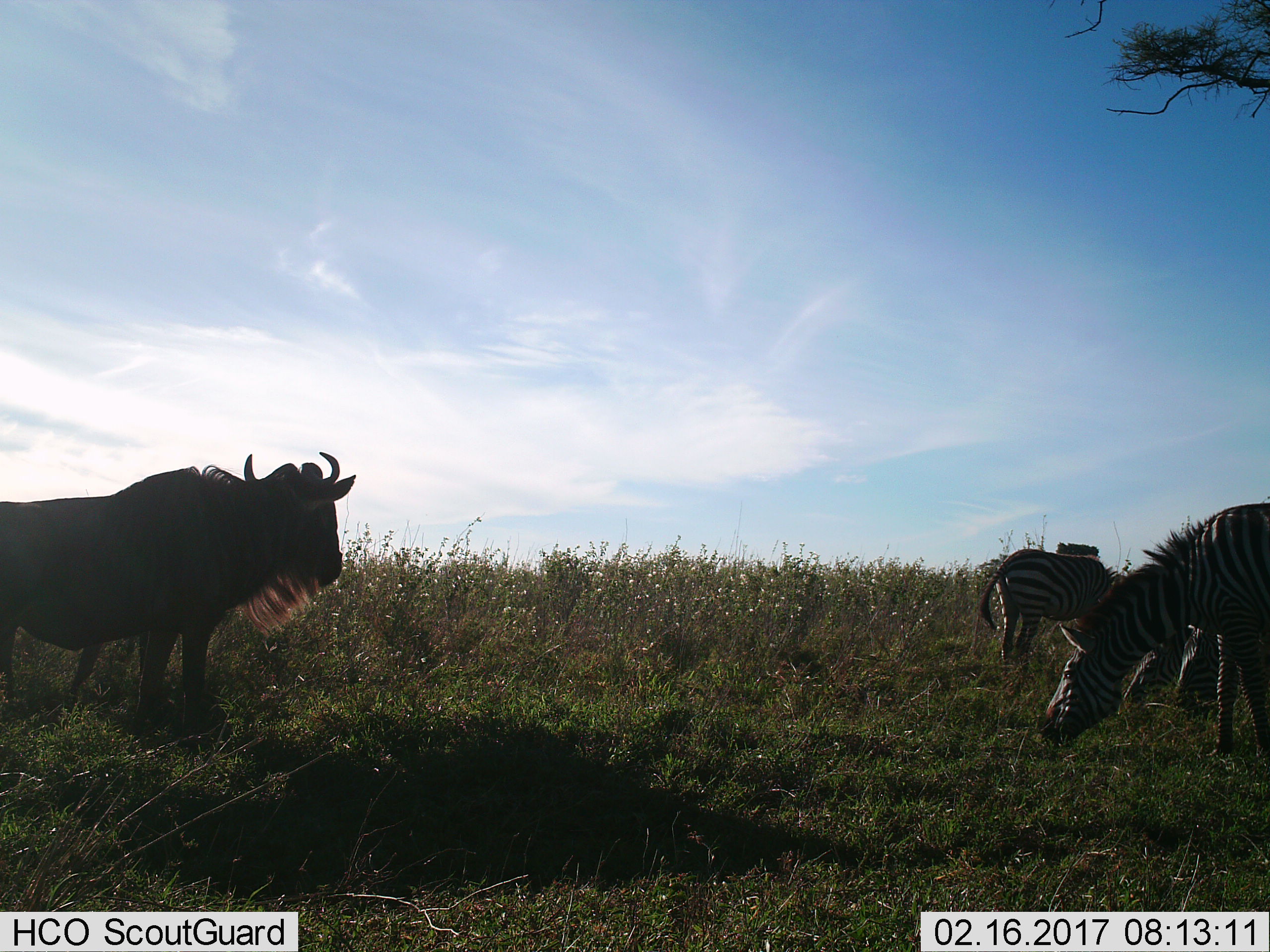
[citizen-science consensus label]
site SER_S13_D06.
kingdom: Animalia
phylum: Chordata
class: Mammalia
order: Artiodactyla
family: Bovidae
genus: Connochaetes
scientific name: Connochaetes taurinus taurinus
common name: blue wildebeest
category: wildebeestblue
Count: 1.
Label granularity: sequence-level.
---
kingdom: Animalia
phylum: Chordata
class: Mammalia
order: Perissodactyla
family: Equidae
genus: Equus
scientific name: Equus quagga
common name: plains zebra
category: zebraplains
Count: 3.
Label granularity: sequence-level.